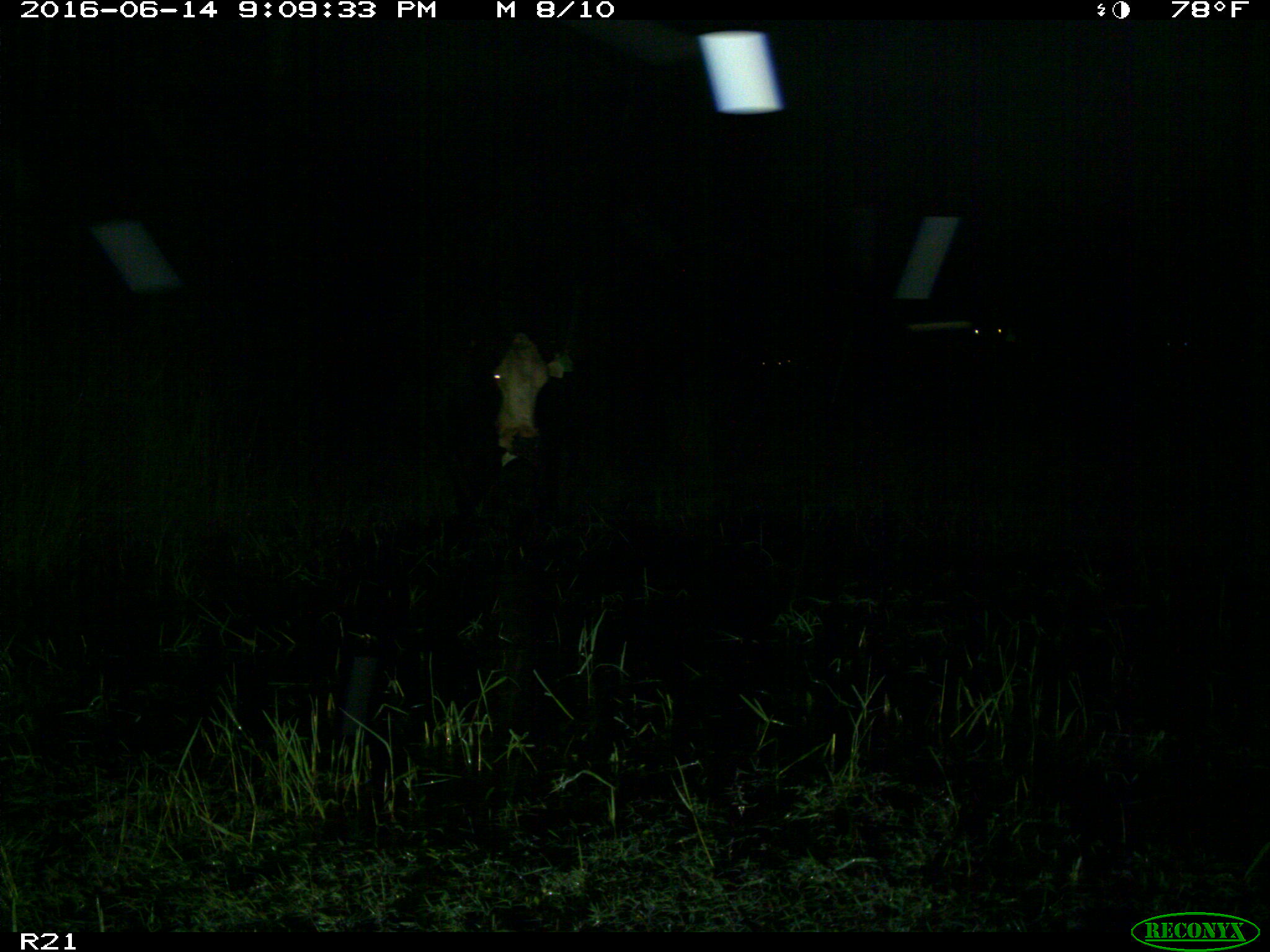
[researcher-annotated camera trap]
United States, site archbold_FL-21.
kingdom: Animalia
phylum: Chordata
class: Mammalia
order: Artiodactyla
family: Bovidae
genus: Bos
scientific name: Bos taurus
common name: domestic cow